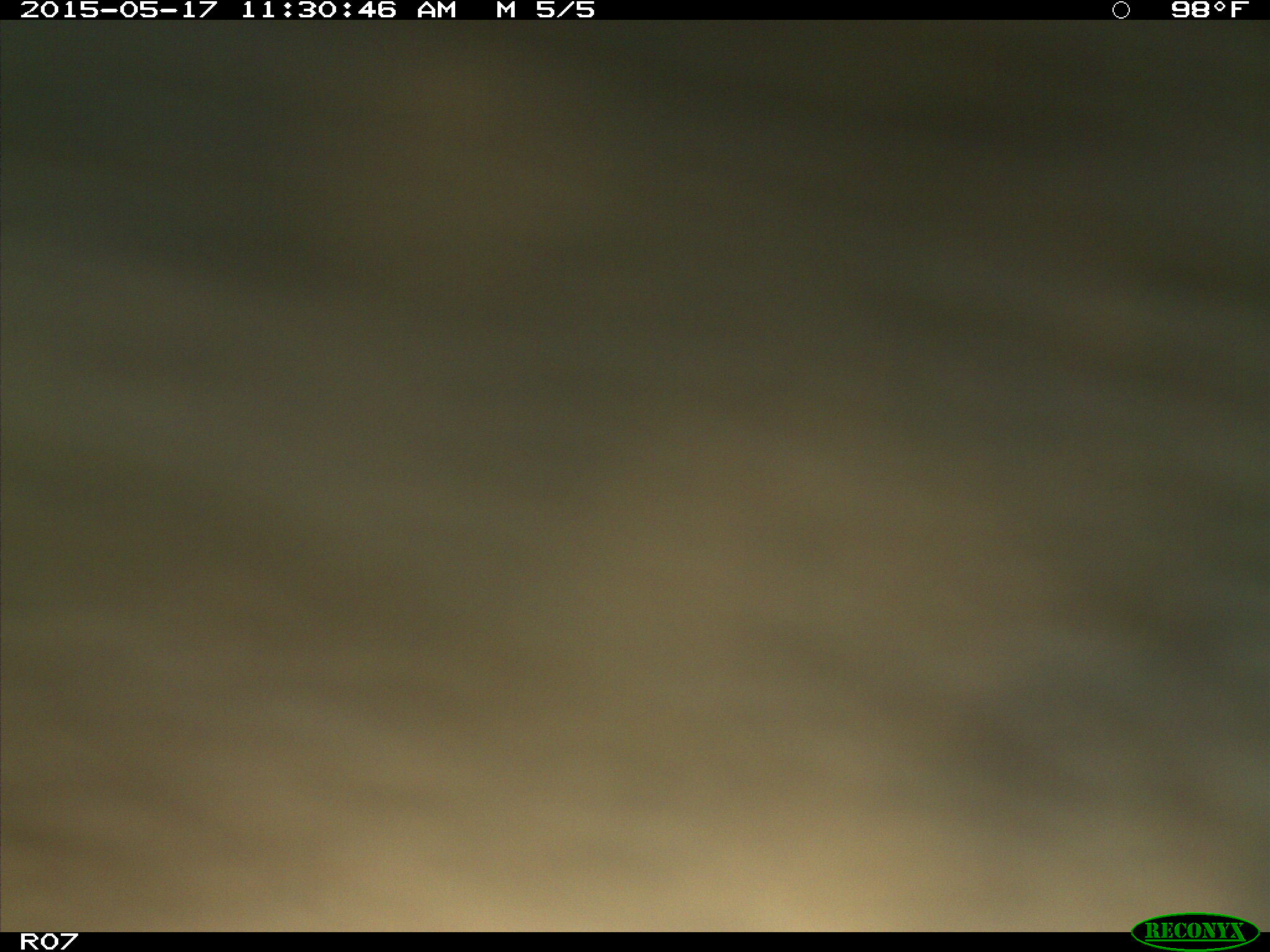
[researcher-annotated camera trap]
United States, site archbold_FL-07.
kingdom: Animalia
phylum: Chordata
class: Mammalia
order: Artiodactyla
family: Bovidae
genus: Bos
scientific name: Bos taurus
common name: domestic cow